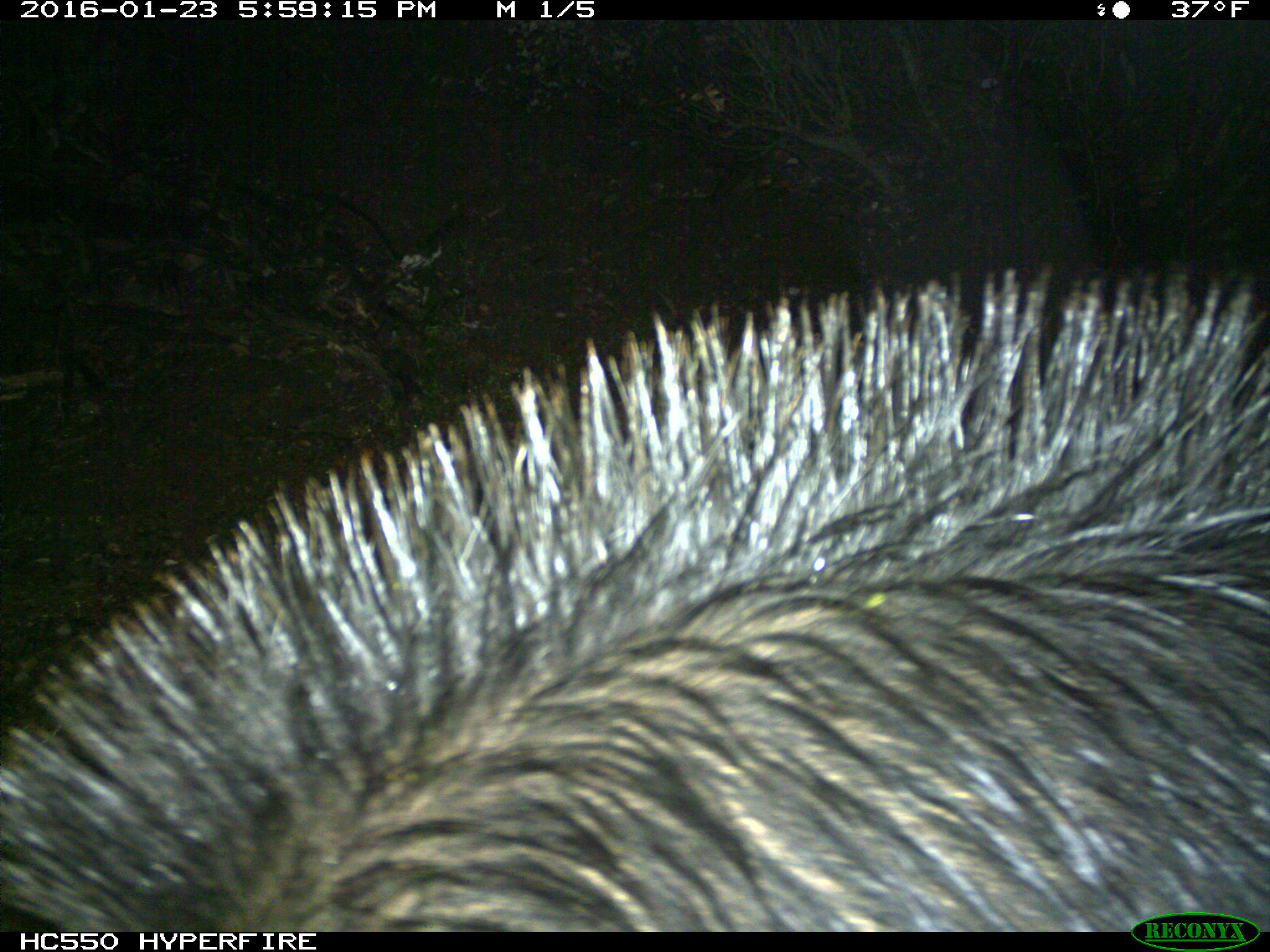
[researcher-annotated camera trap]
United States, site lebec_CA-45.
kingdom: Animalia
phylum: Chordata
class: Mammalia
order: Artiodactyla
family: Suidae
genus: Sus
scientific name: Sus scrofa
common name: wild boar